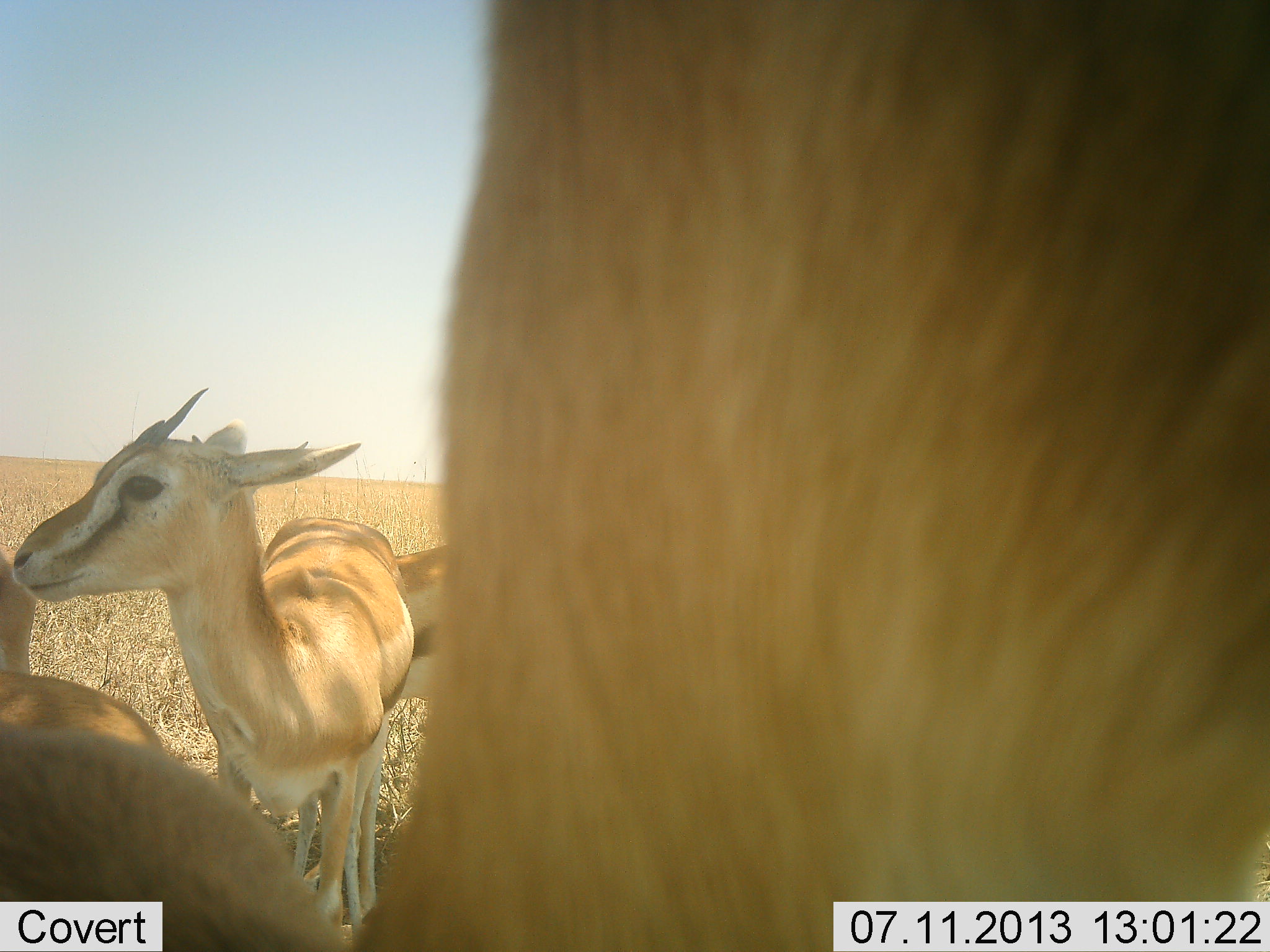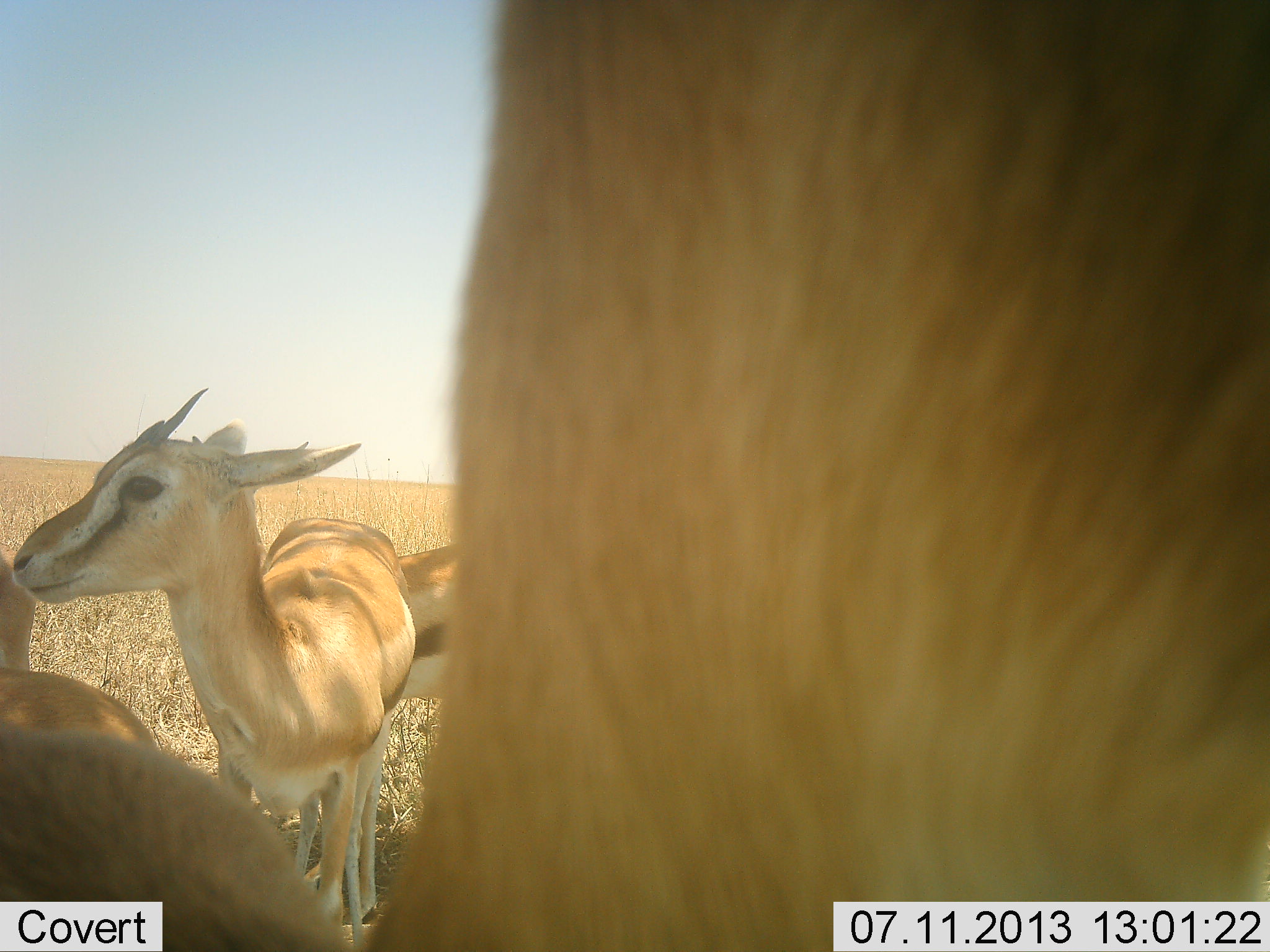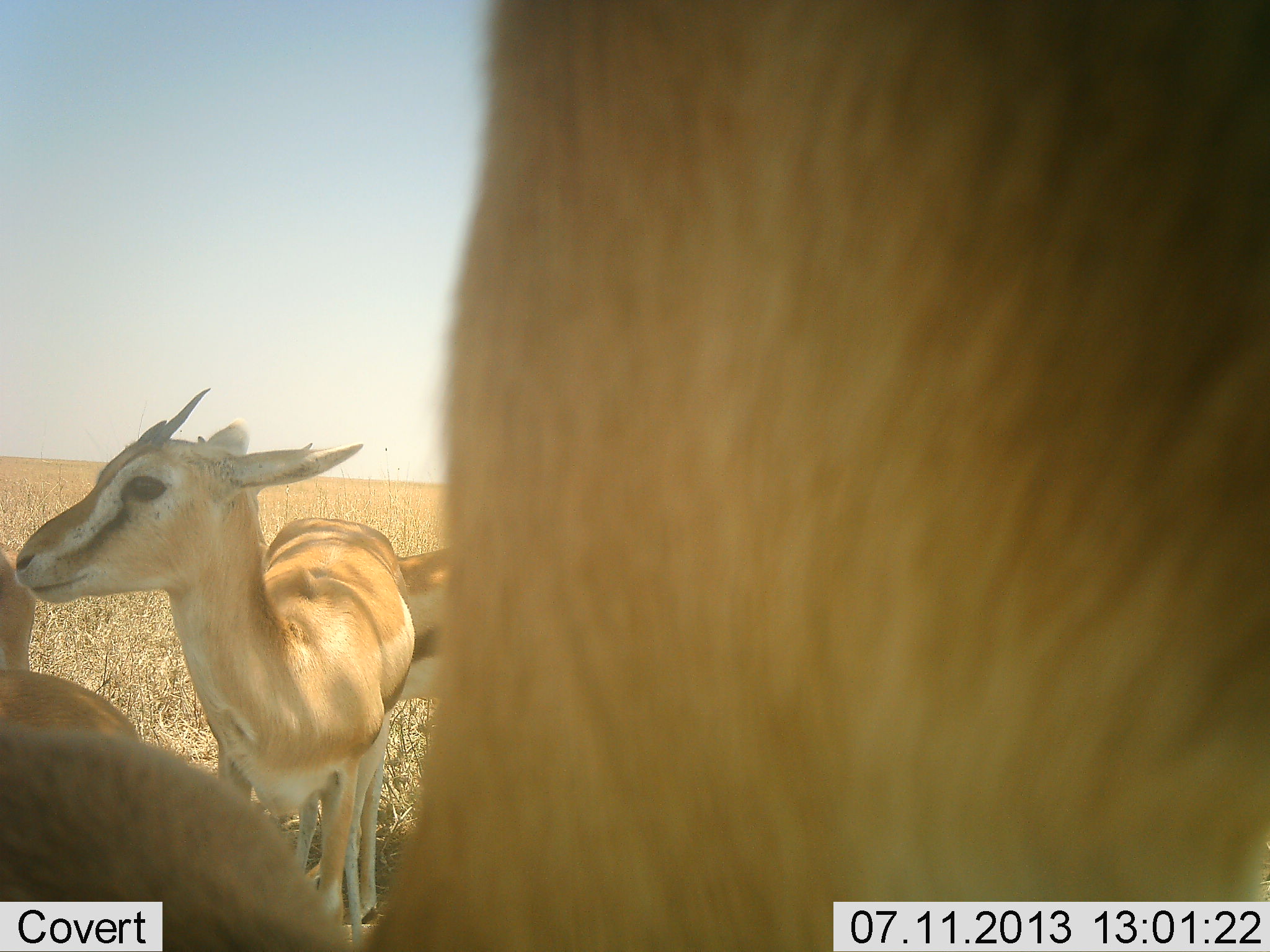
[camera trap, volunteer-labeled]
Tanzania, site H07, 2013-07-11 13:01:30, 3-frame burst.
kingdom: Animalia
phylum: Chordata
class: Mammalia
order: Artiodactyla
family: Bovidae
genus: Eudorcas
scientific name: Eudorcas thomsonii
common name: thomson's gazelle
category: gazellethomsons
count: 4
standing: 91%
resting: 3%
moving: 6%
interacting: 6%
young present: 9%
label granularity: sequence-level